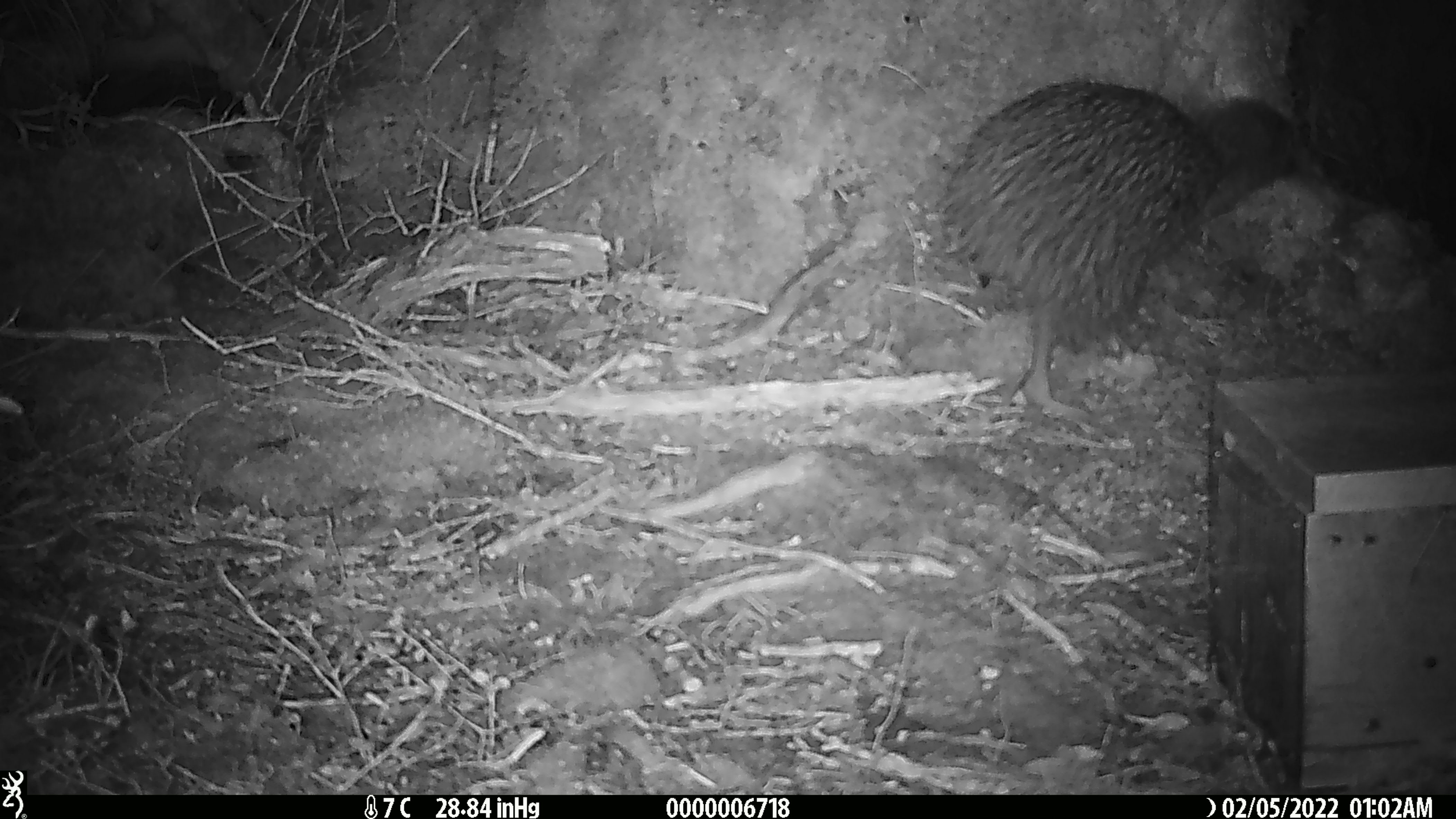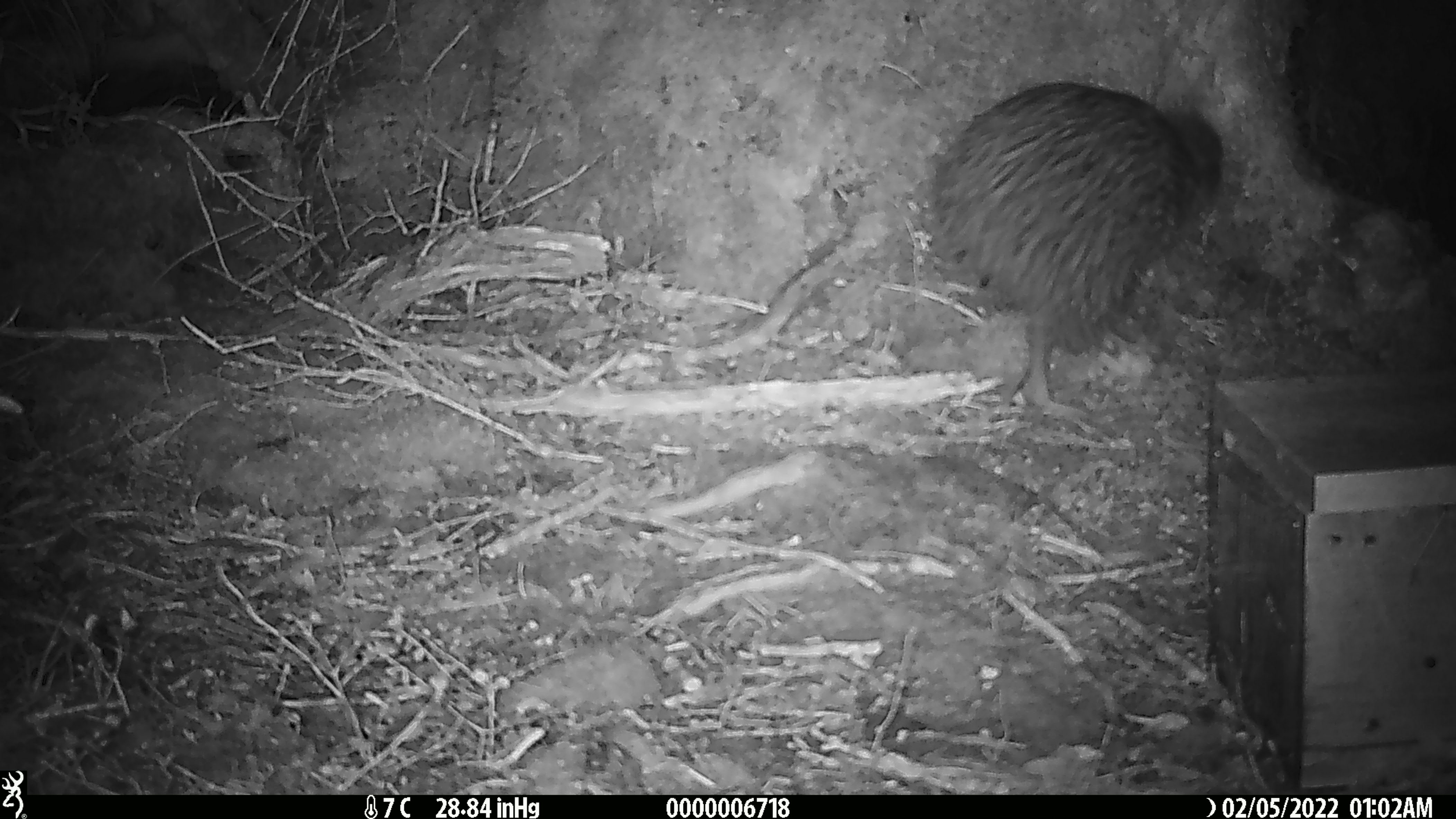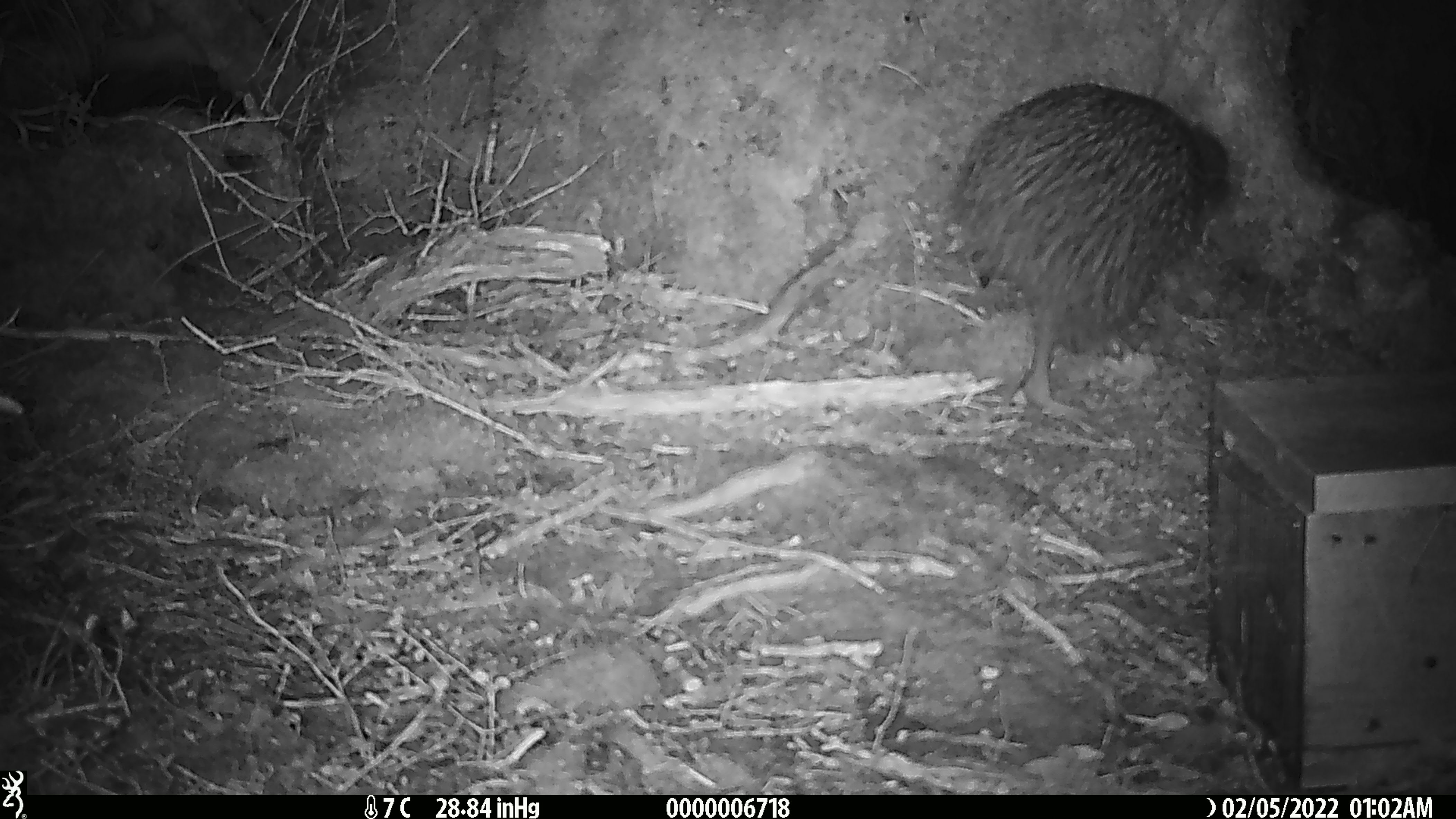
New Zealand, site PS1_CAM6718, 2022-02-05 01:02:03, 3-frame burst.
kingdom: Animalia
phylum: Chordata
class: Aves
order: Apterygiformes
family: Apterygidae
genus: Apteryx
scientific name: Apteryx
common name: kiwi